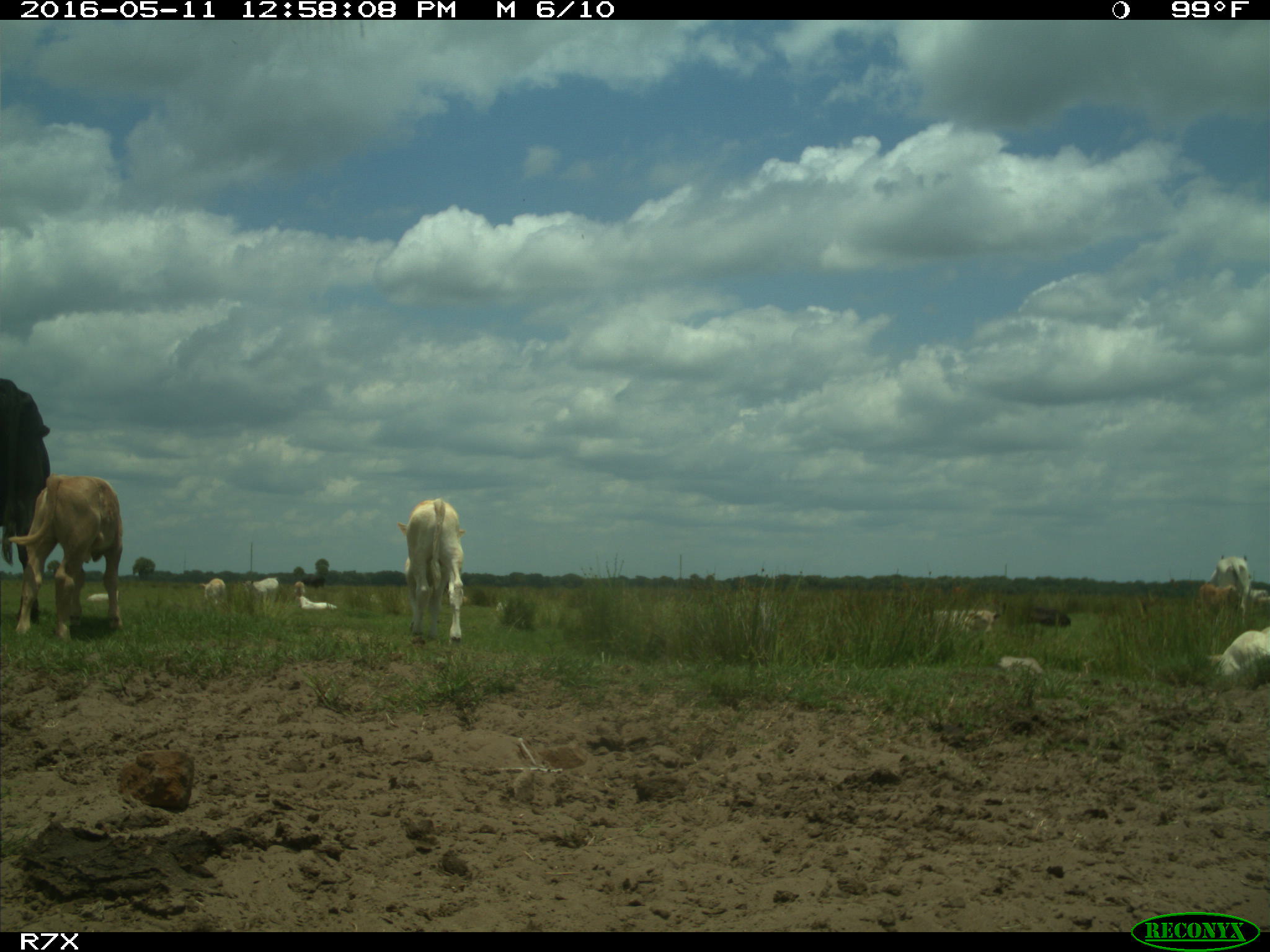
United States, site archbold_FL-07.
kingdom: Animalia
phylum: Chordata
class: Mammalia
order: Artiodactyla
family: Bovidae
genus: Bos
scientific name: Bos taurus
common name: domestic cow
Bos taurus (domestic cow).